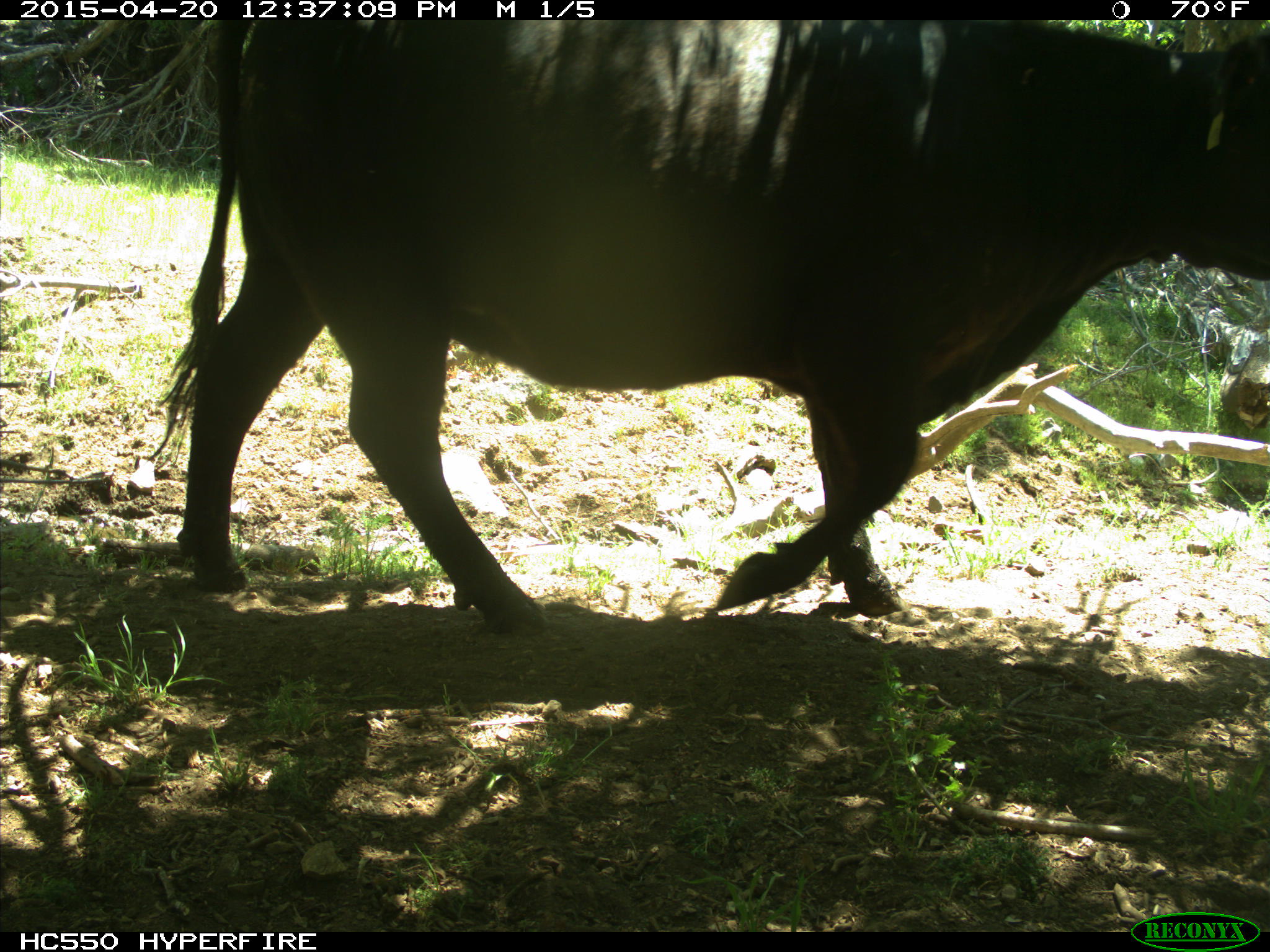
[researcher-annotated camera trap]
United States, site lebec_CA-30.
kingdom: Animalia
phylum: Chordata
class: Mammalia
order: Artiodactyla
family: Bovidae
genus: Bos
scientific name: Bos taurus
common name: domestic cow